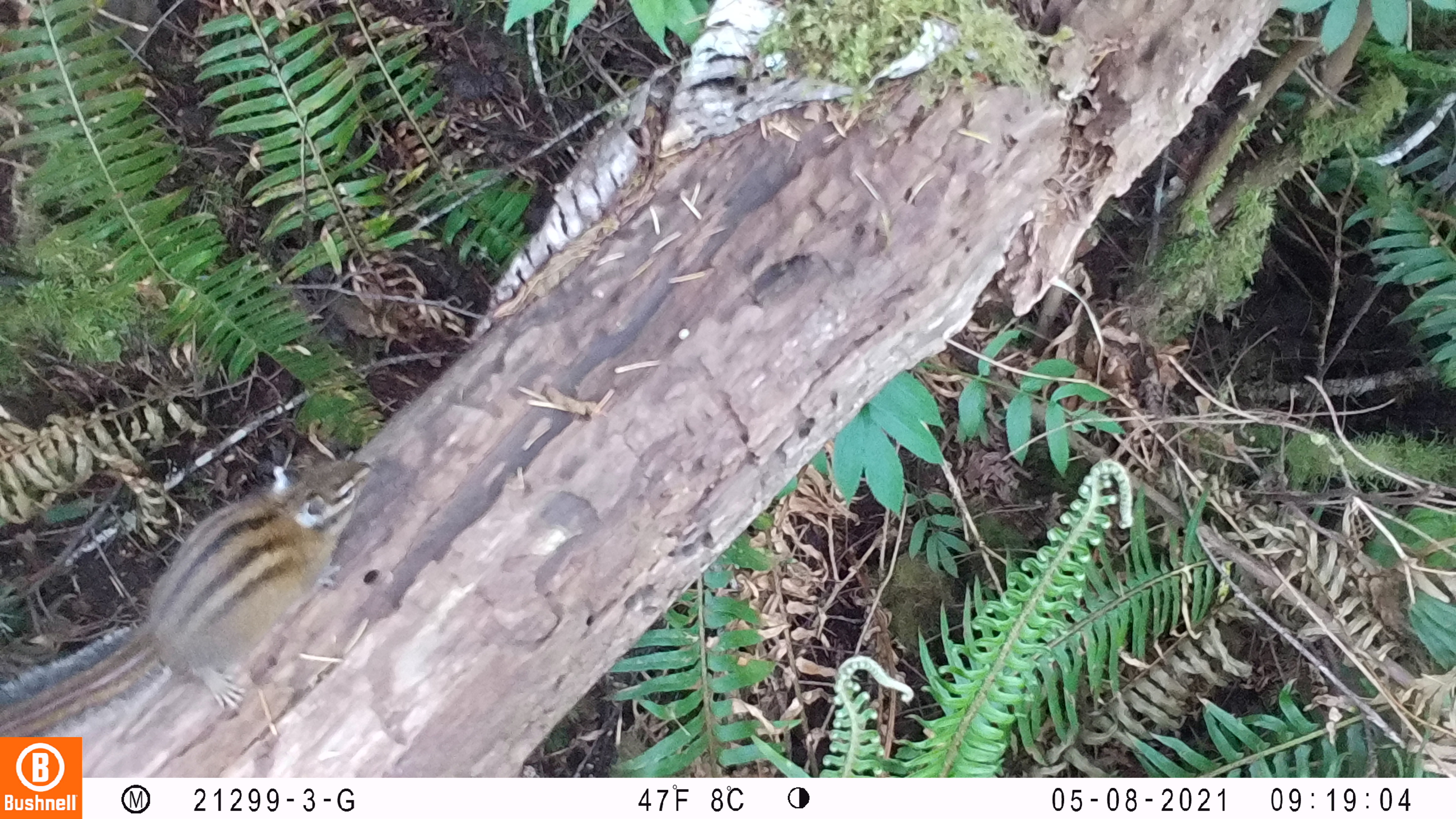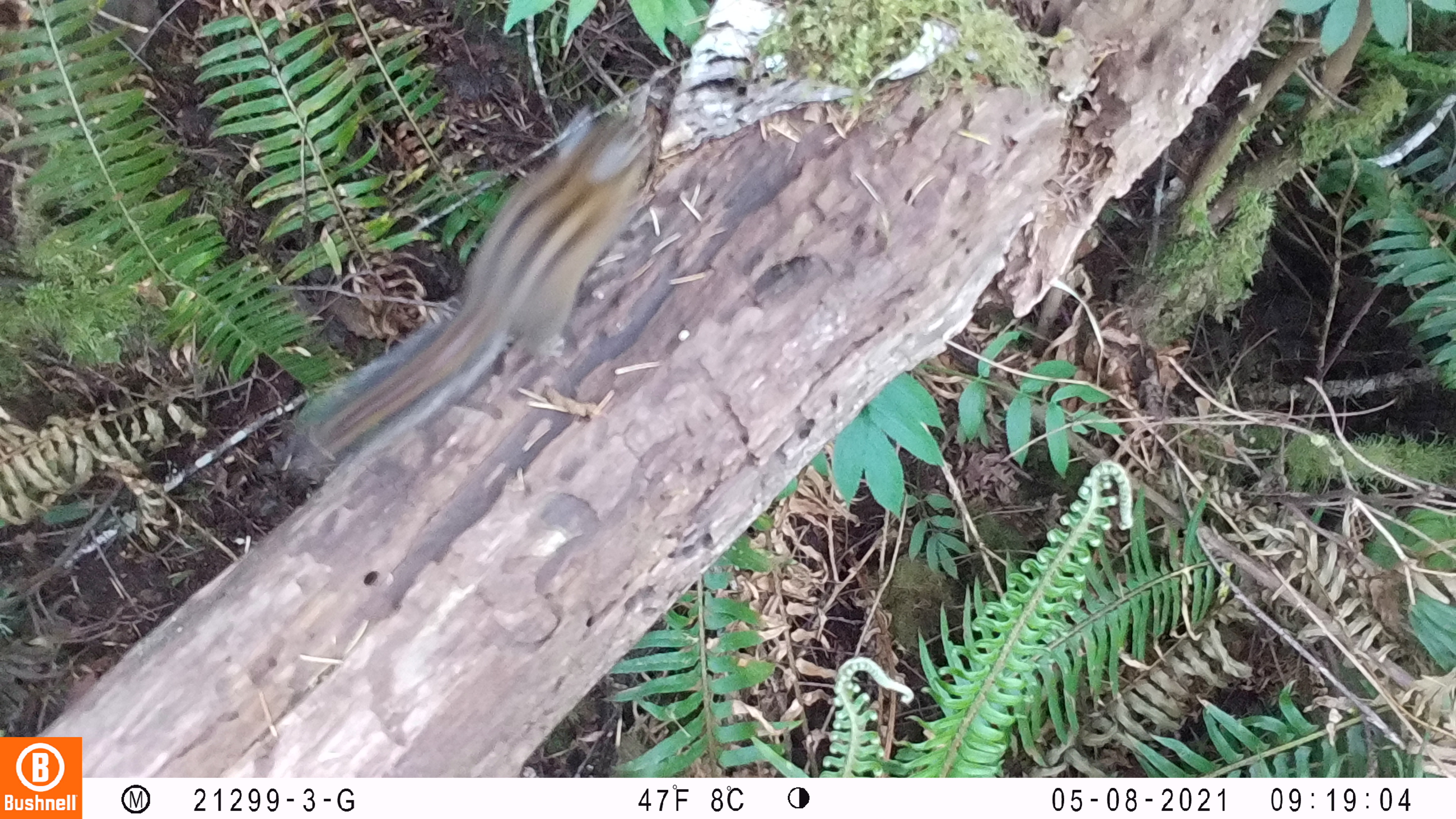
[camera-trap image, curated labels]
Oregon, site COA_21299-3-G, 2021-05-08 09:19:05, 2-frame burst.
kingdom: Animalia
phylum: Chordata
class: Mammalia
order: Rodentia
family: Sciuridae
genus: Neotamias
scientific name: Neotamias townsendii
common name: townsend's chipmunk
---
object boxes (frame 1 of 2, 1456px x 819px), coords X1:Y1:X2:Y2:
townsend's chipmunk: 0:452:379:732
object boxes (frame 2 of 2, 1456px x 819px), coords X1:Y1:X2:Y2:
townsend's chipmunk: 279:99:665:481